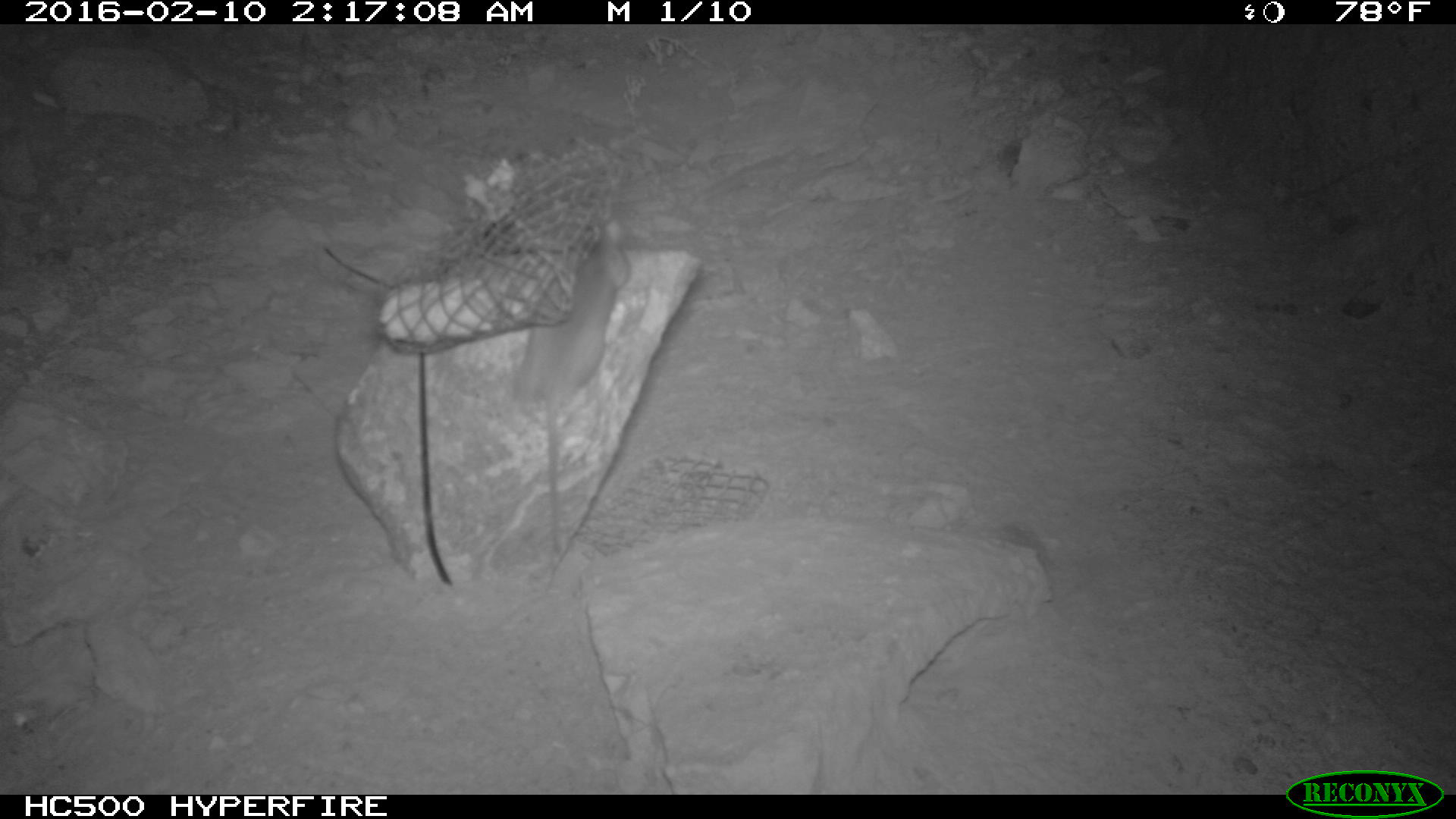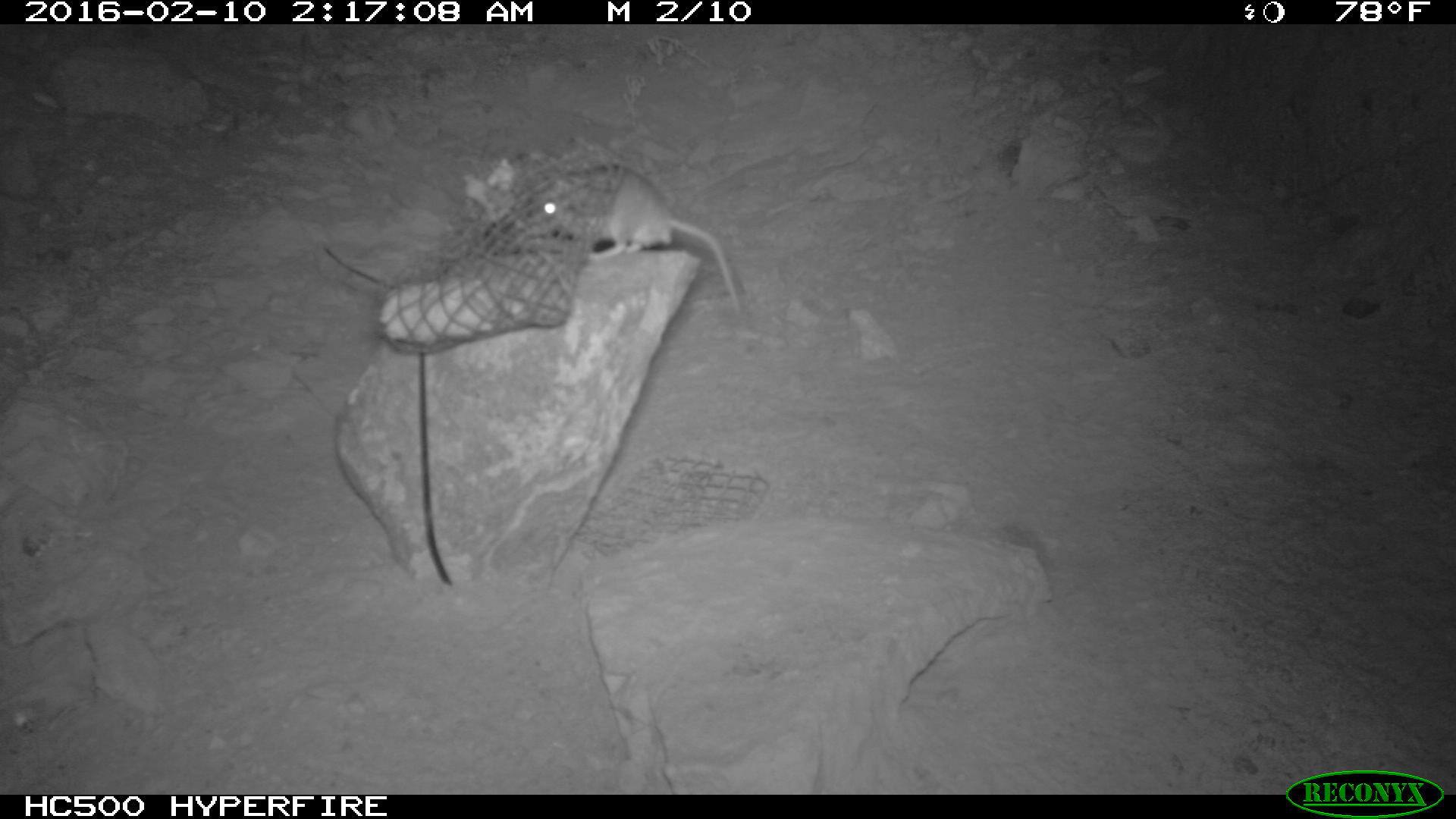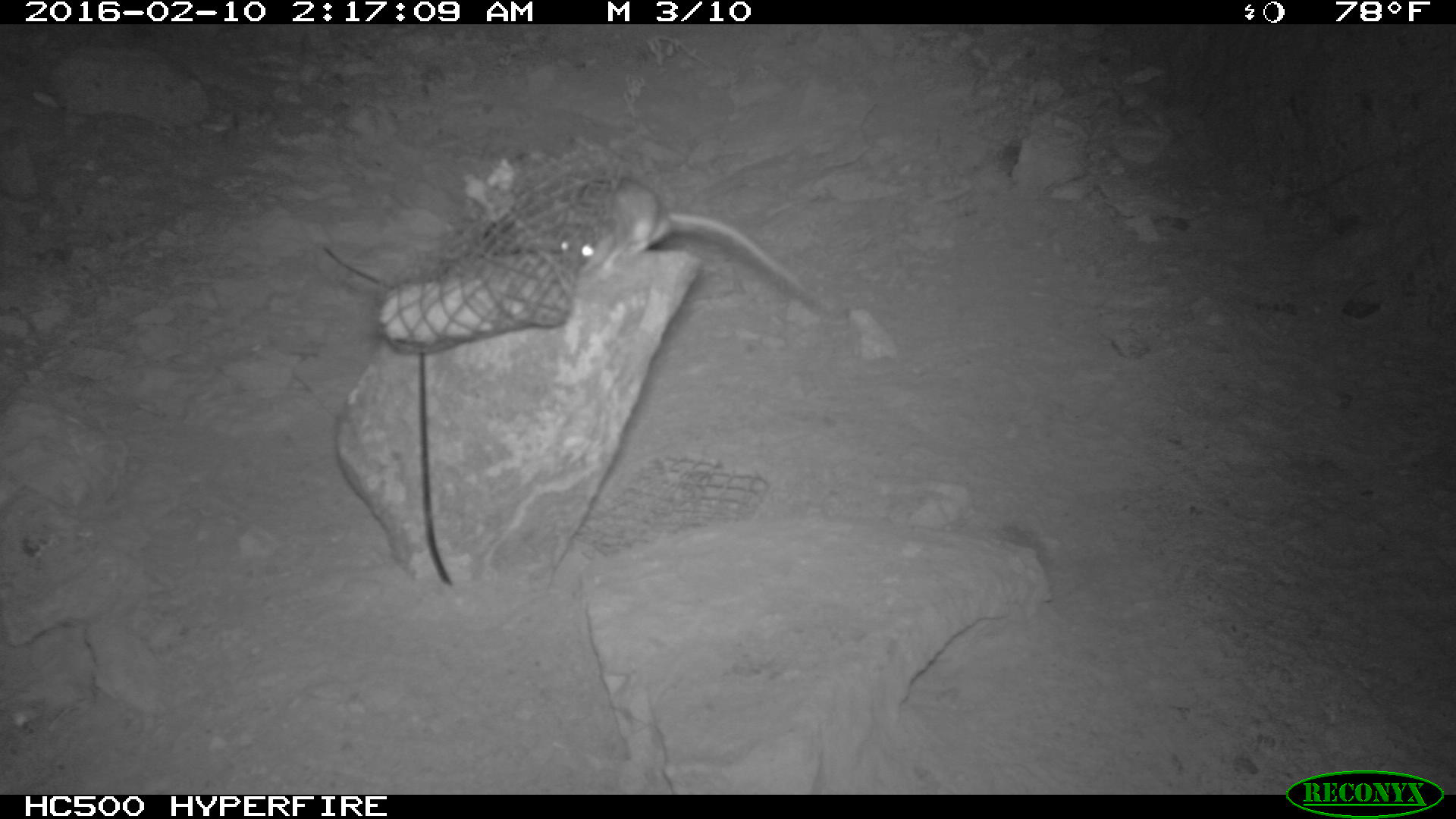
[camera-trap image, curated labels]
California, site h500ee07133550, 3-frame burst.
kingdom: Animalia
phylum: Chordata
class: Mammalia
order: Rodentia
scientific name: Rodentia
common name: rodent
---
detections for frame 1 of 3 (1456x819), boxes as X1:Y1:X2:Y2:
rodent: 513:216:629:561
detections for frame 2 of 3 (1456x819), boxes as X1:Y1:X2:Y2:
rodent: 538:162:739:314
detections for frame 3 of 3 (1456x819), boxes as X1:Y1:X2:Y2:
rodent: 554:177:820:306